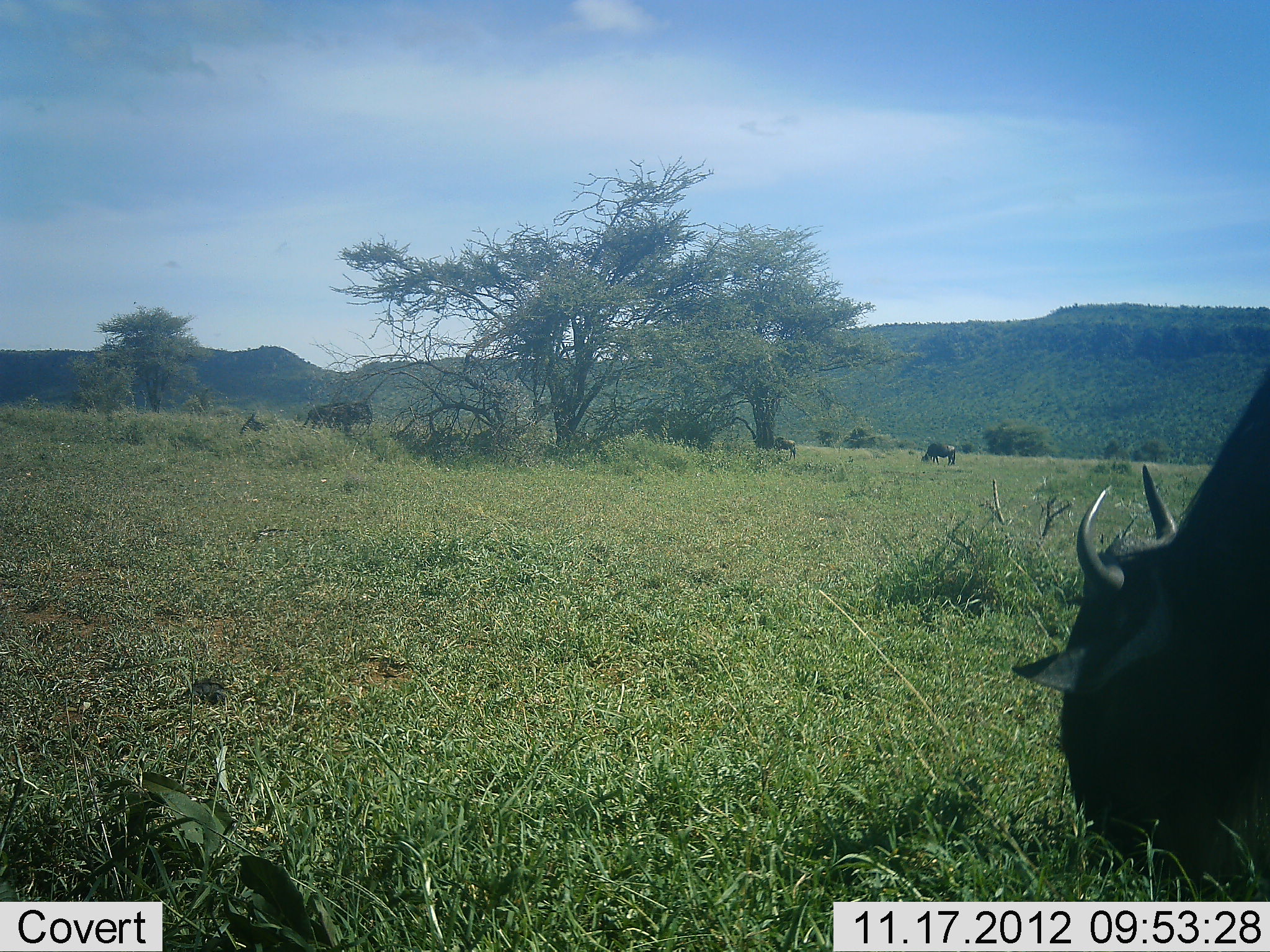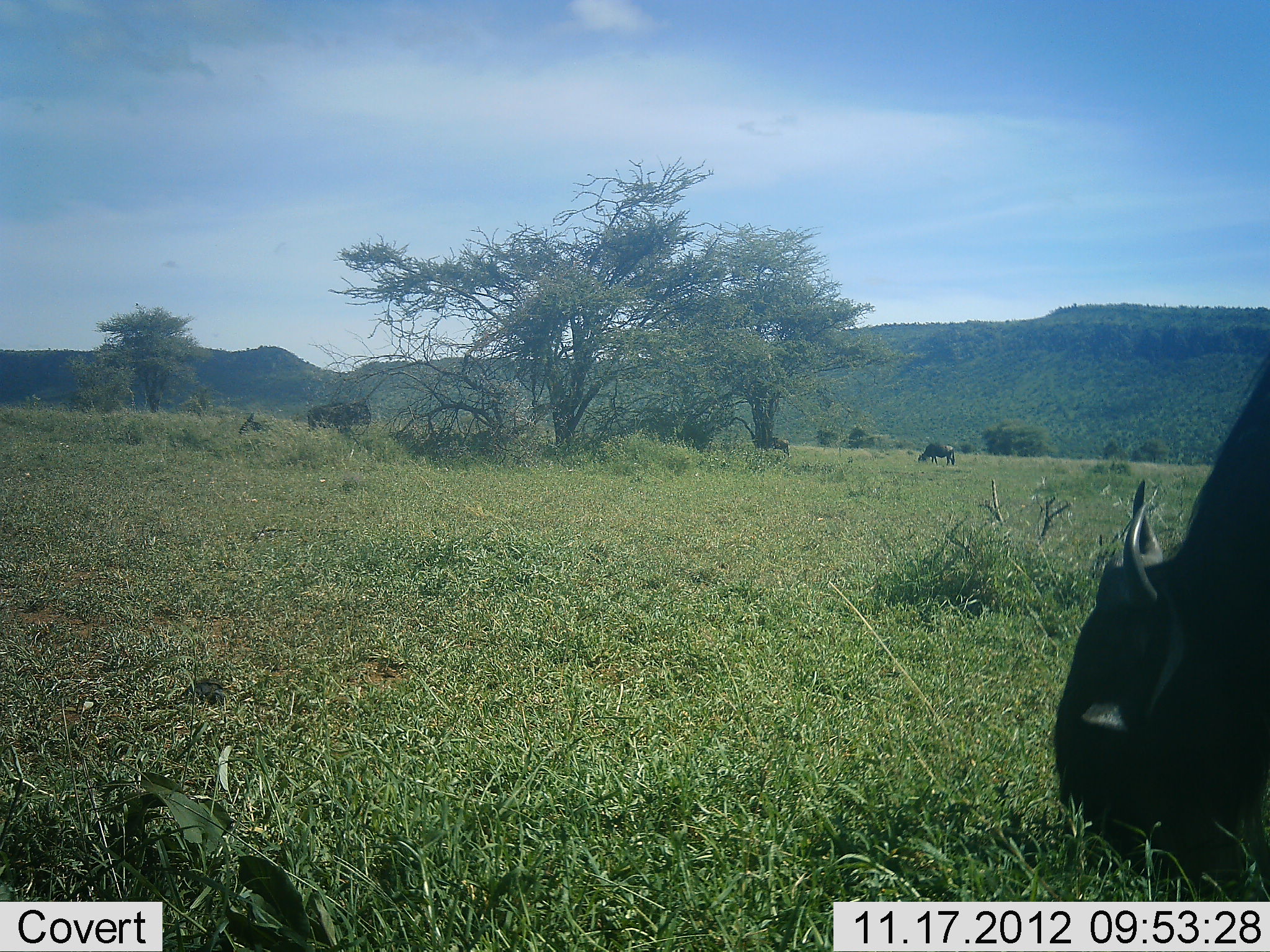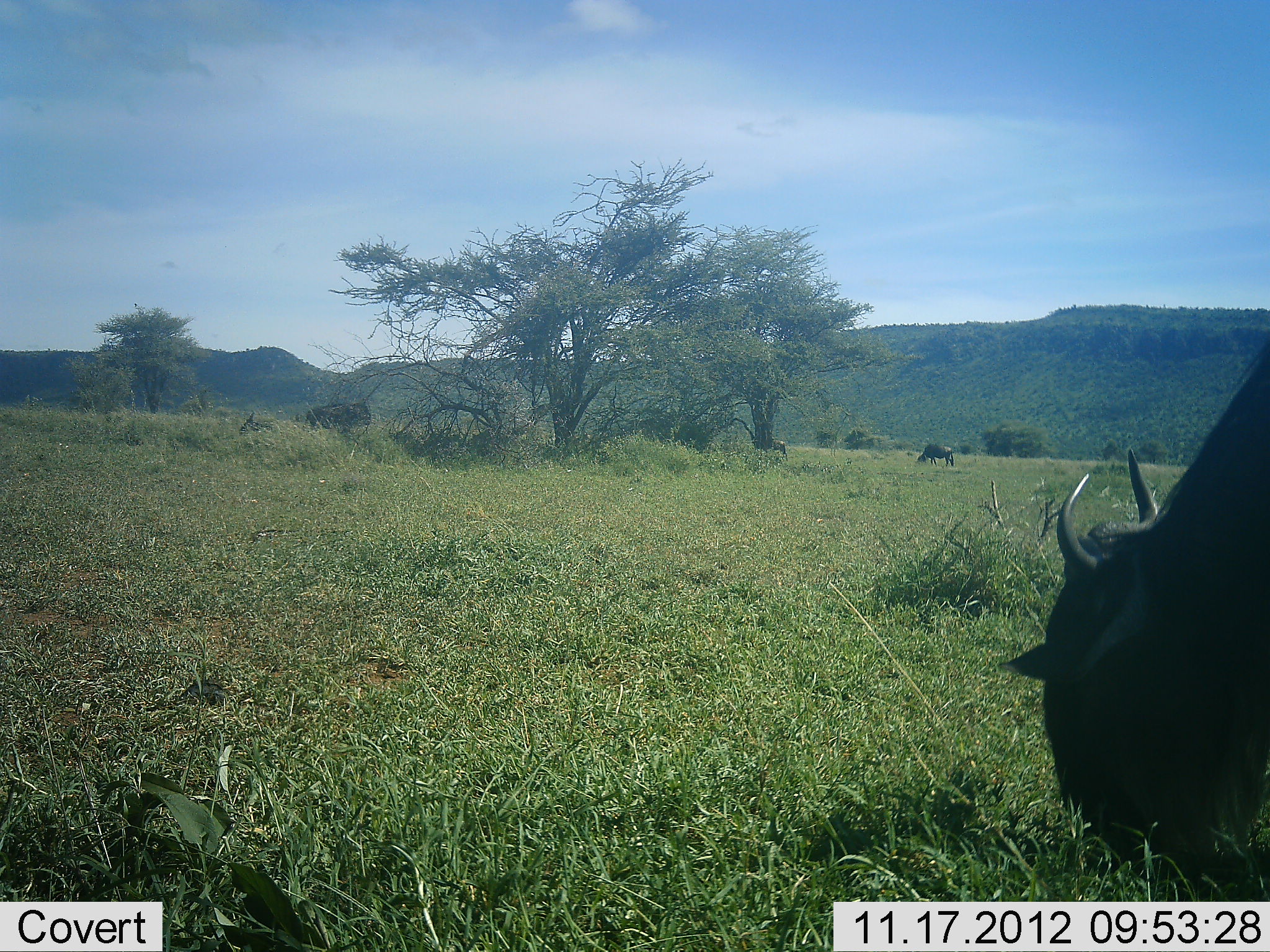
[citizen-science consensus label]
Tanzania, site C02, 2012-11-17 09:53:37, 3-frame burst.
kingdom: Animalia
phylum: Chordata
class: Mammalia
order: Artiodactyla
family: Bovidae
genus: Connochaetes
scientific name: Connochaetes taurinus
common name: blue wildebeest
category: wildebeest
Wildebeest (blue wildebeest) (Connochaetes taurinus), count 3. Behavior (volunteer vote fractions): standing 30%, resting 0%, moving 0%, interacting 0%. Young present (vote fraction): 0%. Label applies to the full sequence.